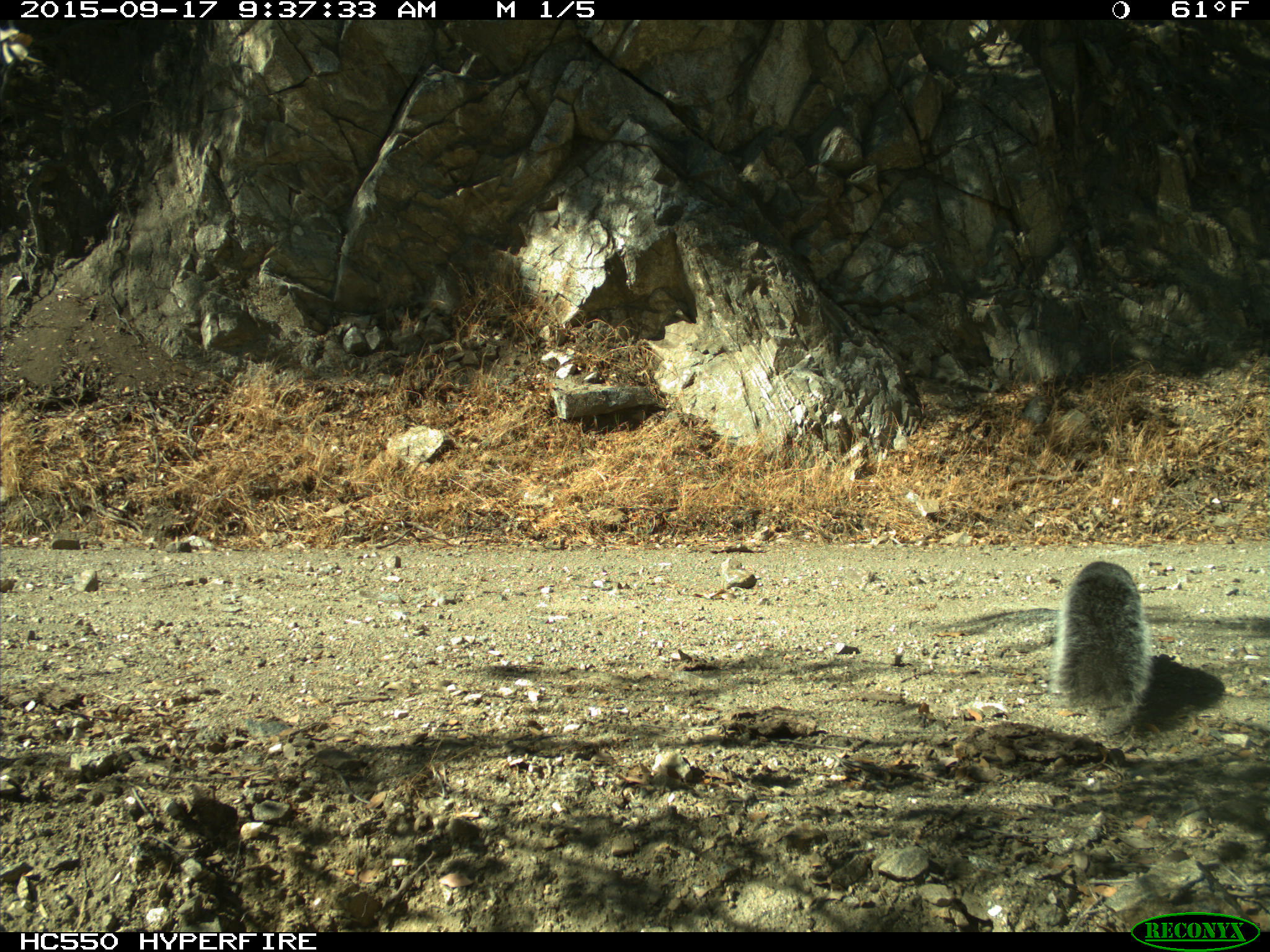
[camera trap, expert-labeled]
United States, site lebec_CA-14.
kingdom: Animalia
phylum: Chordata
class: Mammalia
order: Rodentia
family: Sciuridae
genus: Sciurus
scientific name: Sciurus carolinensis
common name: eastern gray squirrel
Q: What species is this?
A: Sciurus carolinensis (eastern gray squirrel).